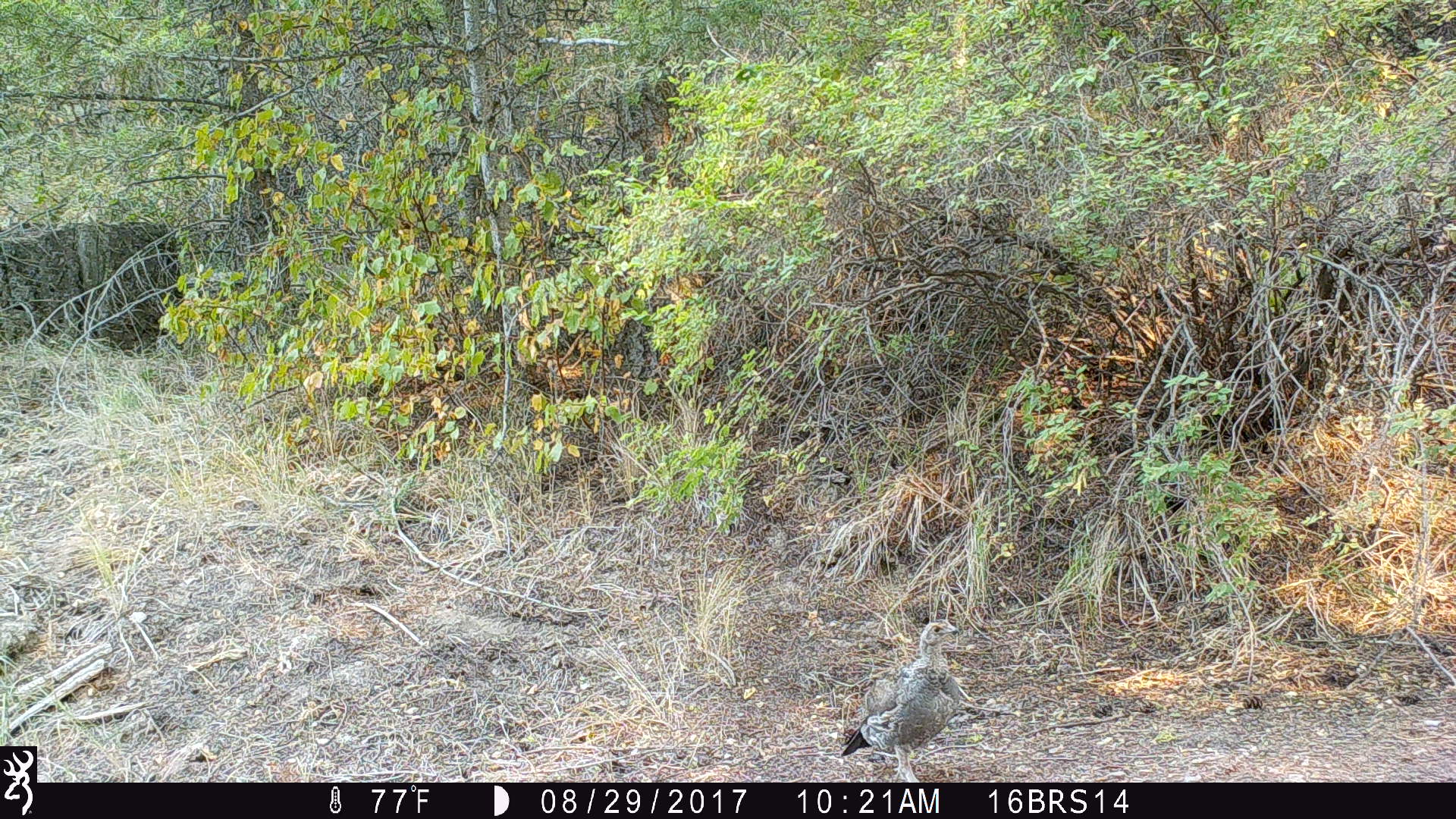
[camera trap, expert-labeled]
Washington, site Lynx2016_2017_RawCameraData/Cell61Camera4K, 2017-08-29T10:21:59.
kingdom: Animalia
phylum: Chordata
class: Aves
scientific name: Aves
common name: birds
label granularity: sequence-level